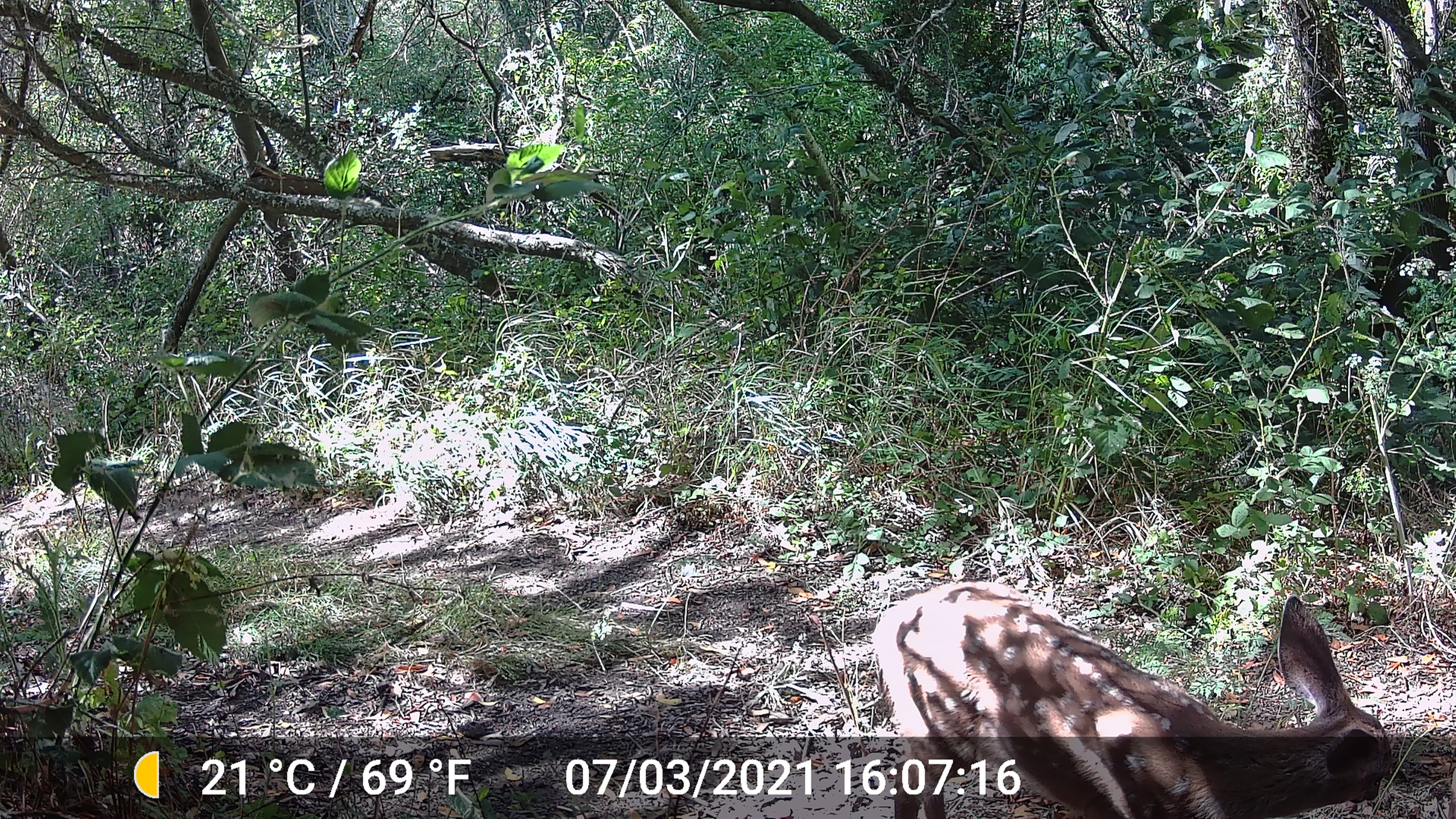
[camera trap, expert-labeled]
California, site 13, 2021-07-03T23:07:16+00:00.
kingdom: Animalia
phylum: Chordata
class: Mammalia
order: Artiodactyla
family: Cervidae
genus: Odocoileus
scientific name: Odocoileus hemionus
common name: mule deer